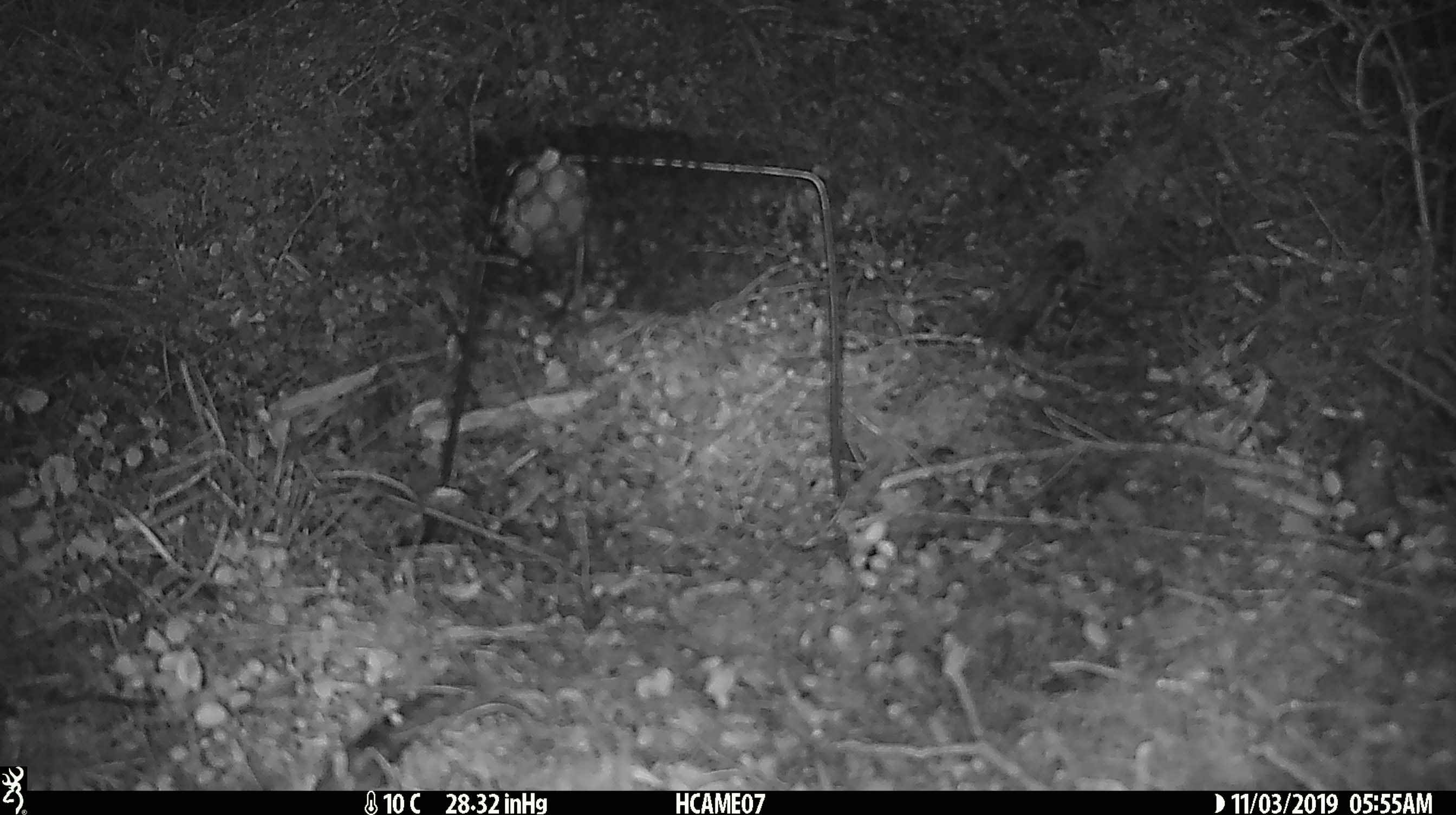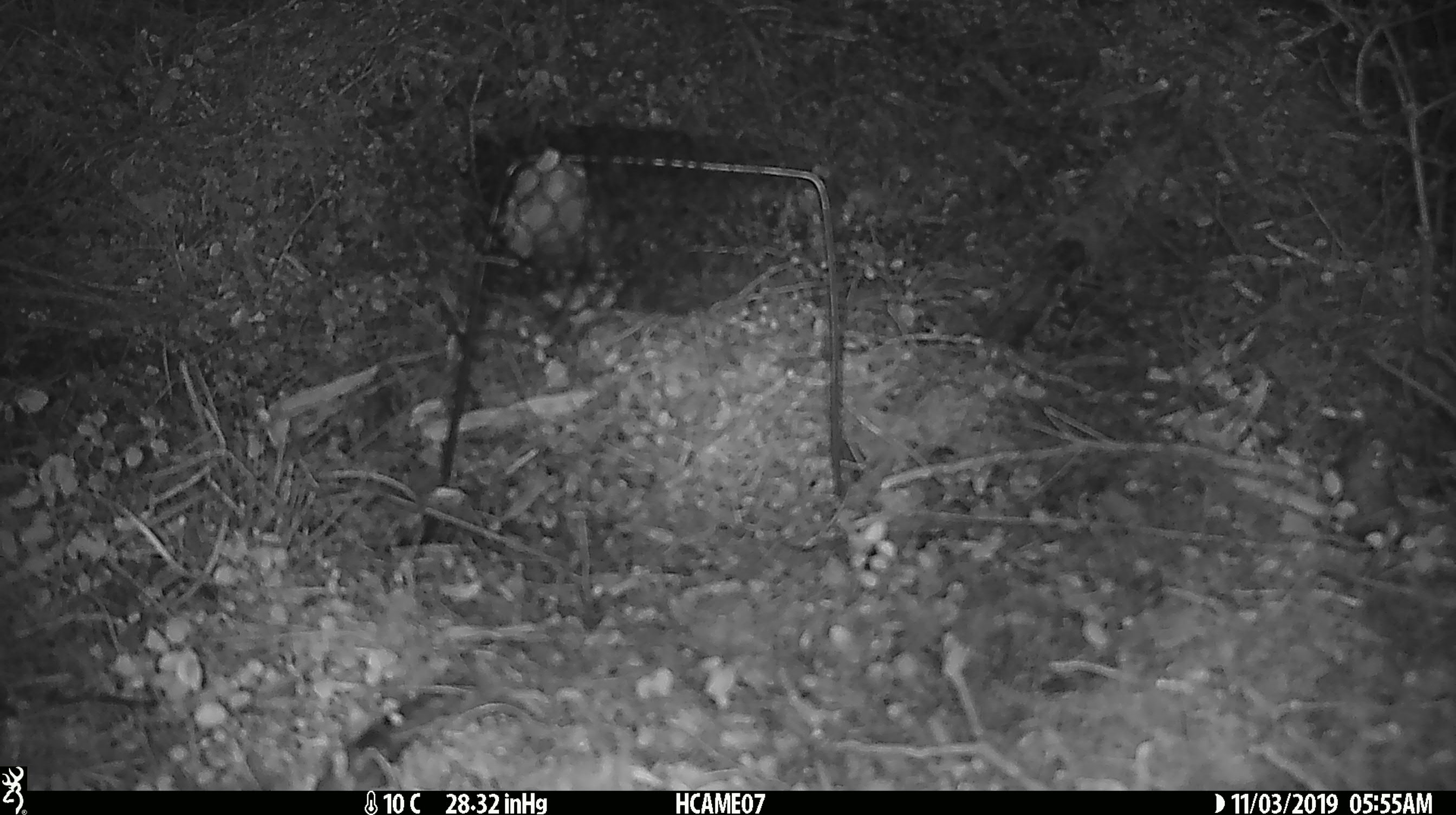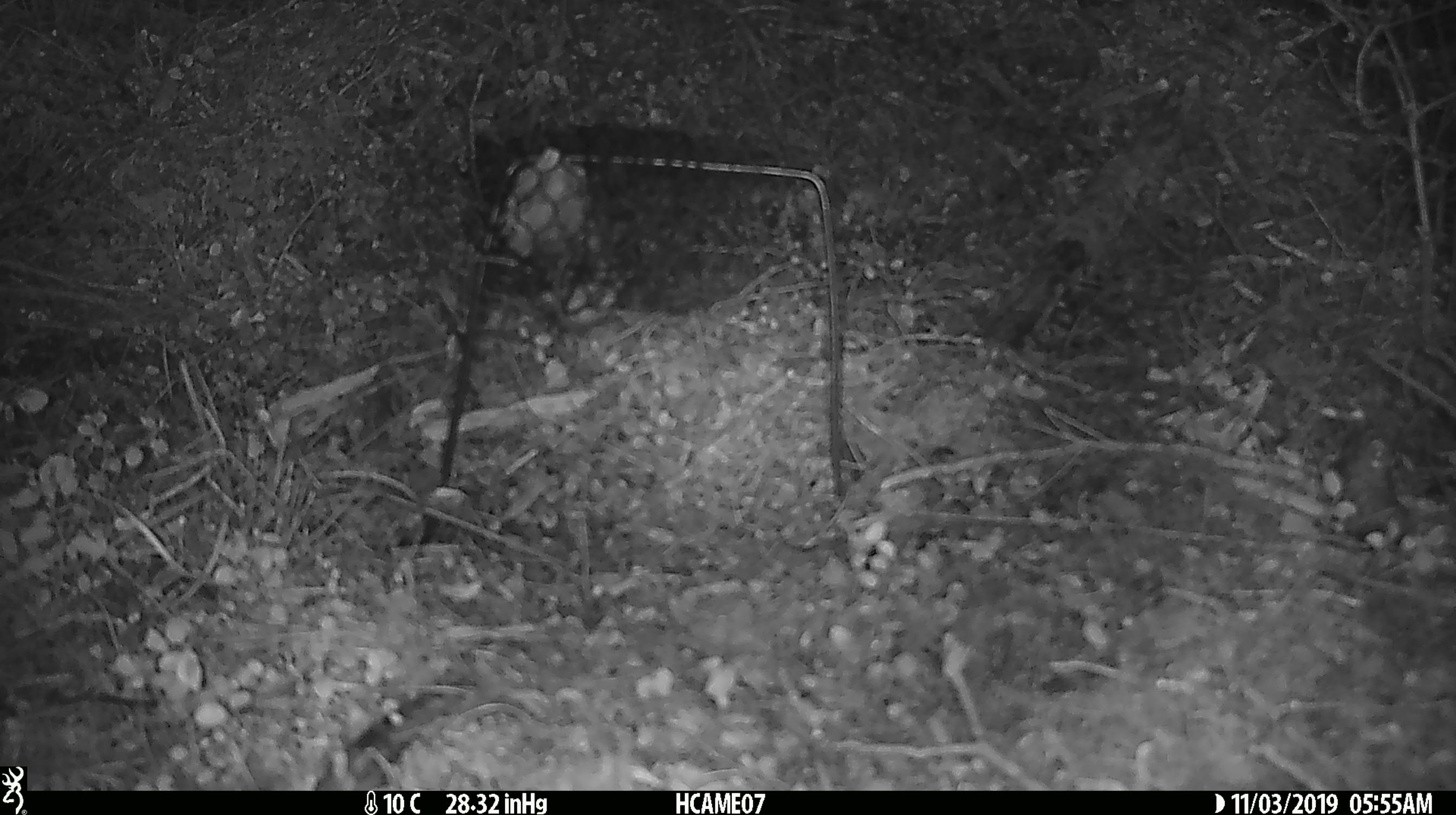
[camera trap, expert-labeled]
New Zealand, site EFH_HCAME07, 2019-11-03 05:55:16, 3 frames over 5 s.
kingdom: Animalia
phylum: Chordata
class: Mammalia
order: Rodentia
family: Muridae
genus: Mus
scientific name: Mus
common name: mouse